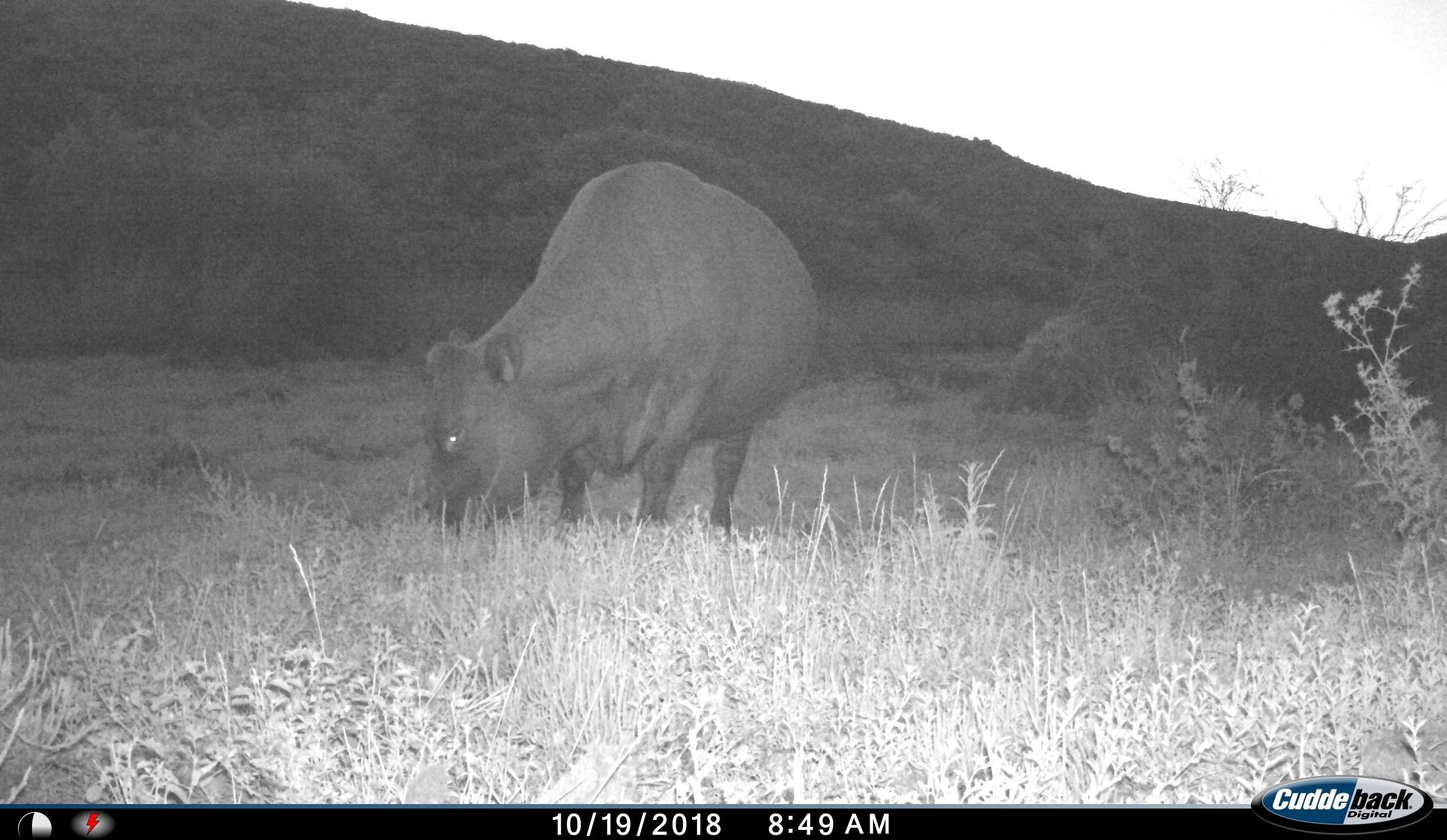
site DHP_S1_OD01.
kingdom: Animalia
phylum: Chordata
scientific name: Vertebrata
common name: domestic animal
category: domesticanimal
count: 1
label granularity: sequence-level